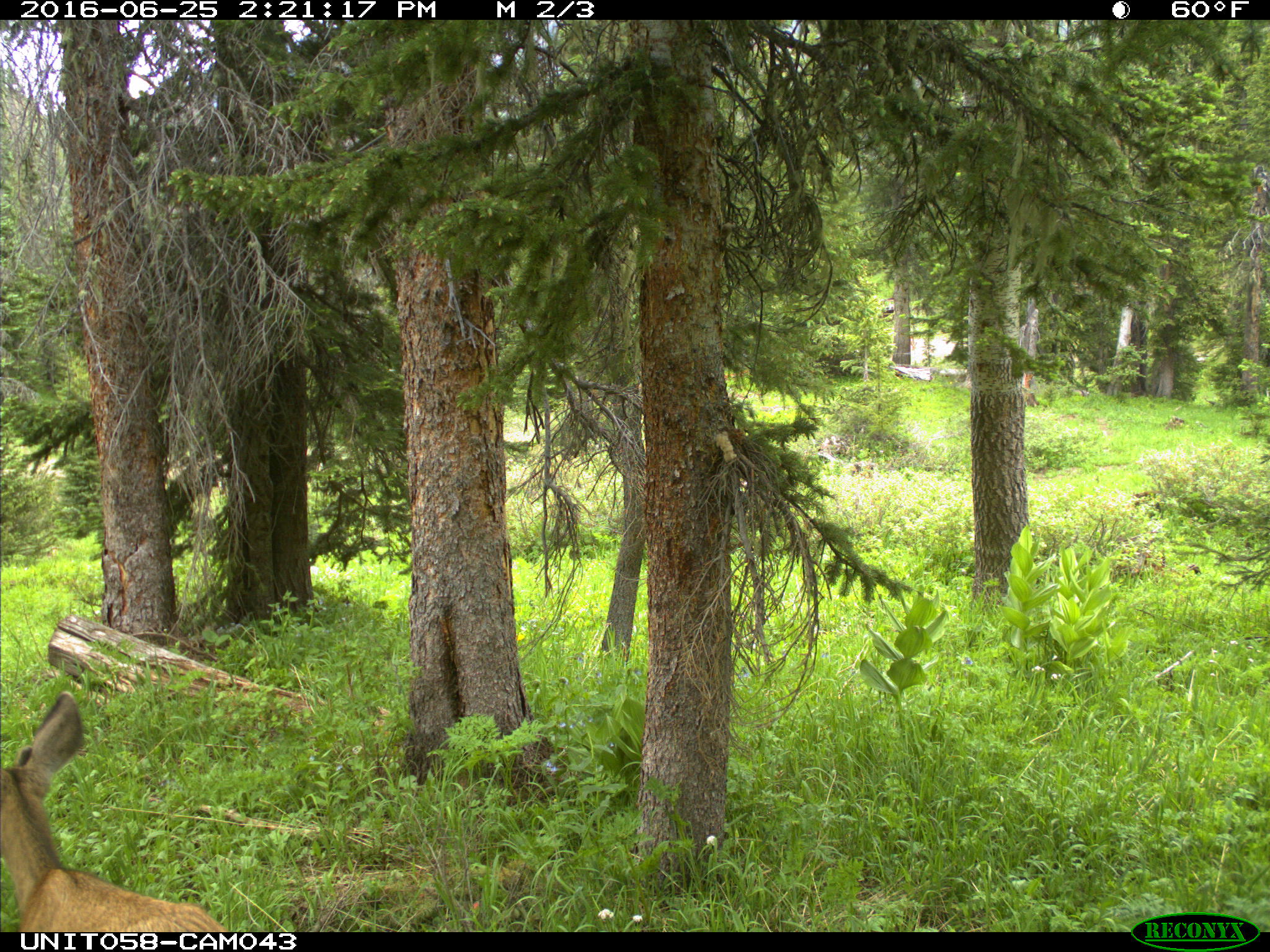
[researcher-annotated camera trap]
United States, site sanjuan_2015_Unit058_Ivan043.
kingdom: Animalia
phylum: Chordata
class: Mammalia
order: Artiodactyla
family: Cervidae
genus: Odocoileus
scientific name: Odocoileus hemionus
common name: mule deer